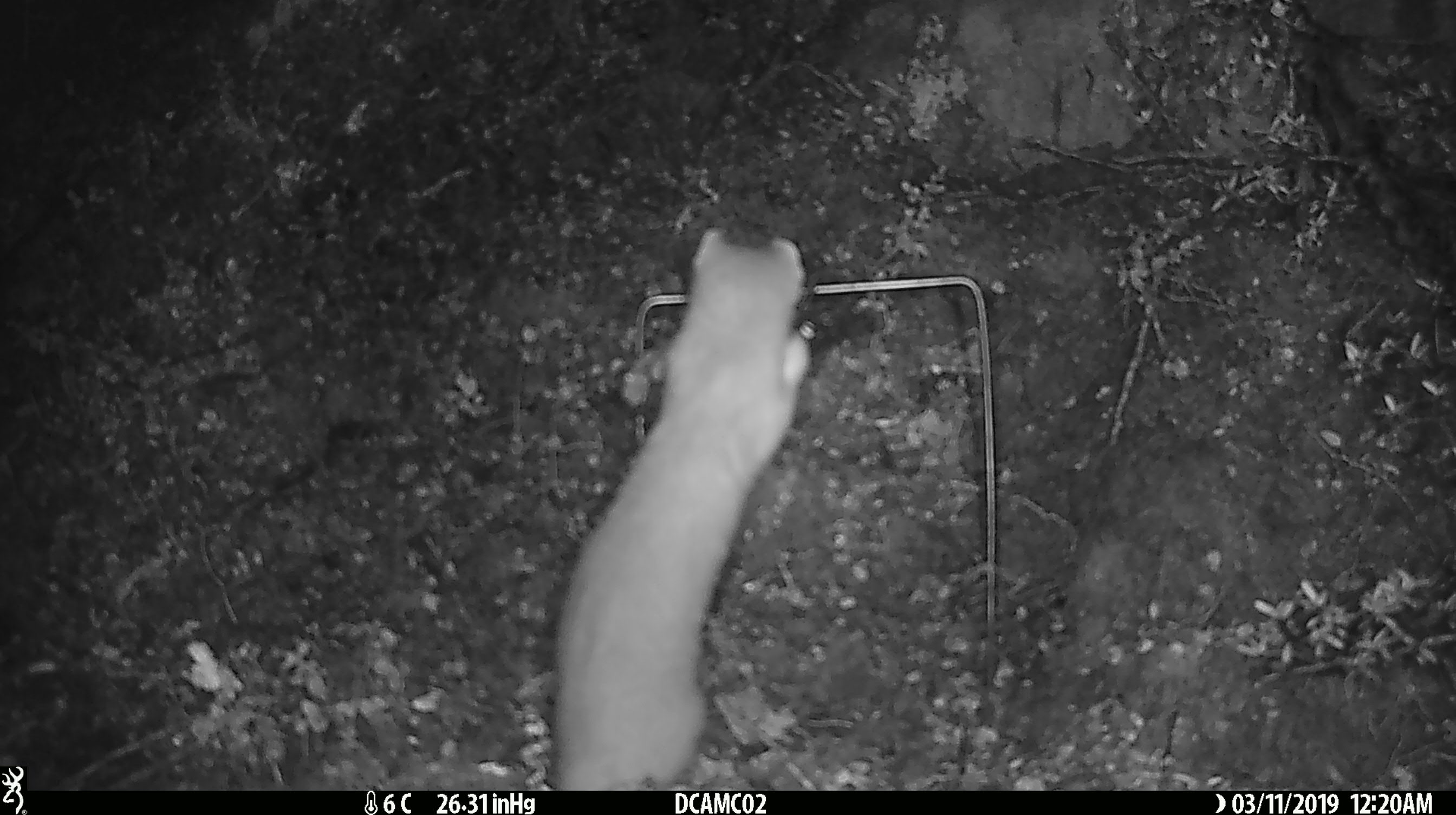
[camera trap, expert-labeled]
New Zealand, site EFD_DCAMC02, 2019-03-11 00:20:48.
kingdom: Animalia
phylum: Chordata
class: Mammalia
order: Carnivora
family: Mustelidae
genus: Mustela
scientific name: Mustela erminea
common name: stoat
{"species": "stoat (Mustela erminea)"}